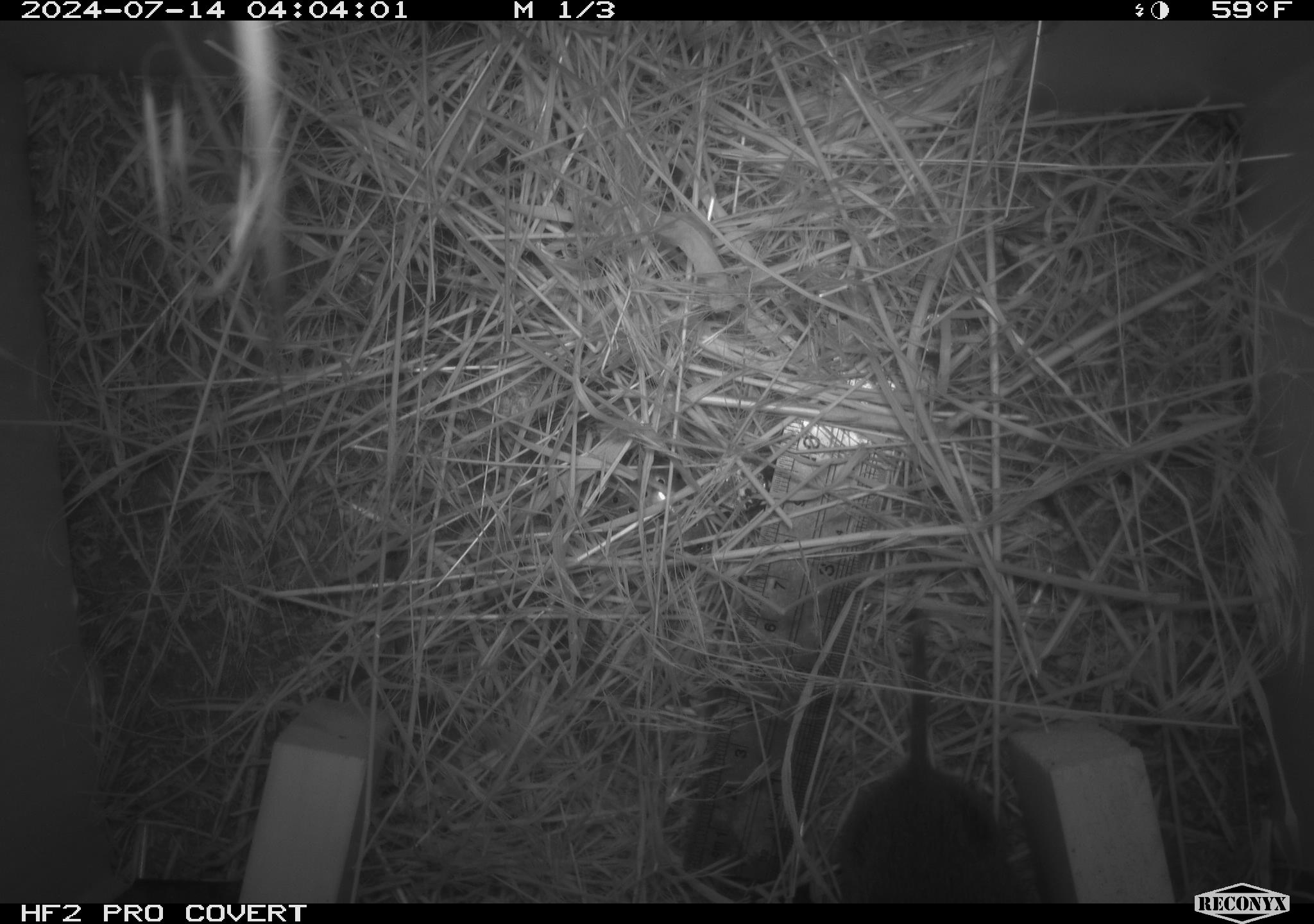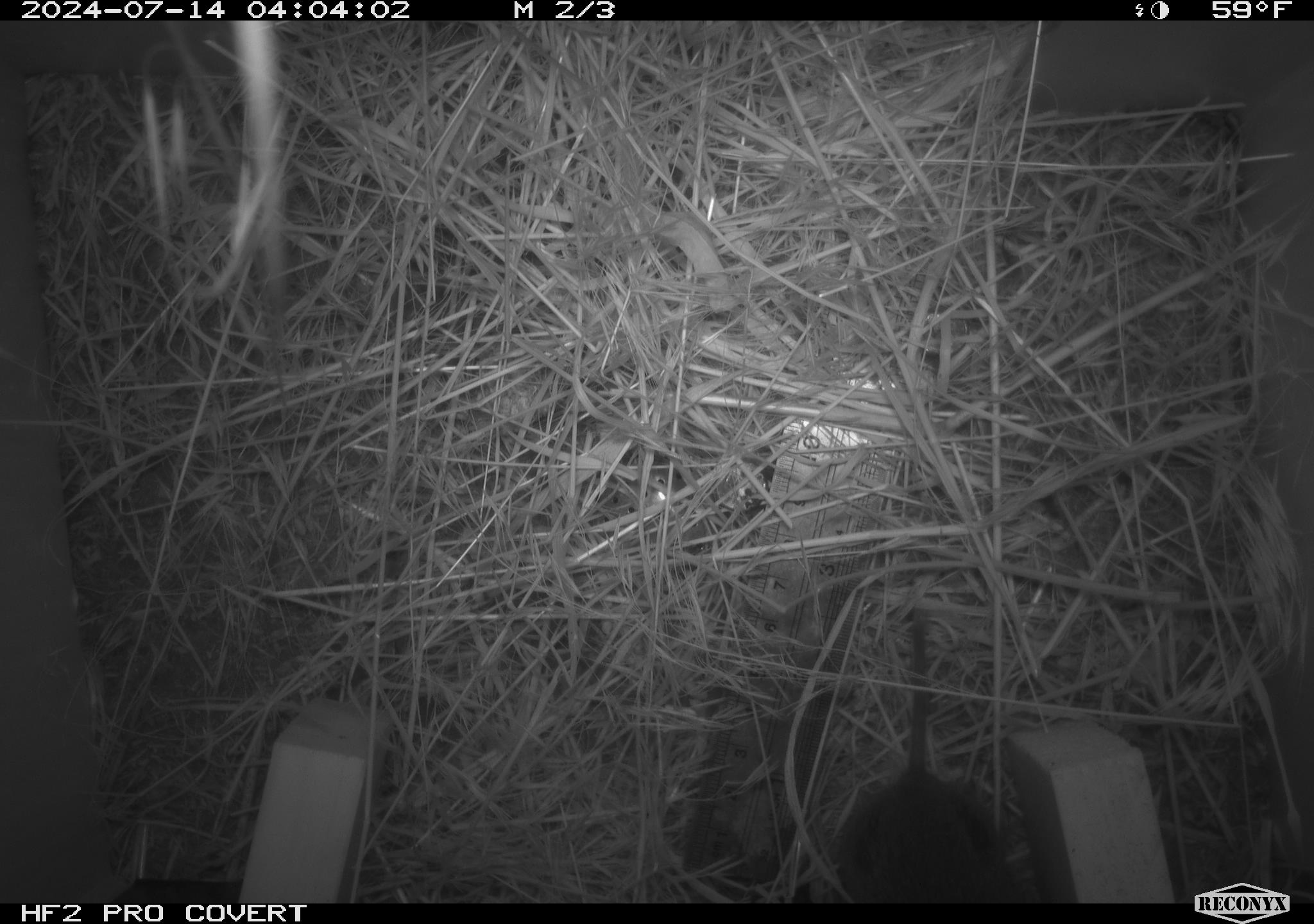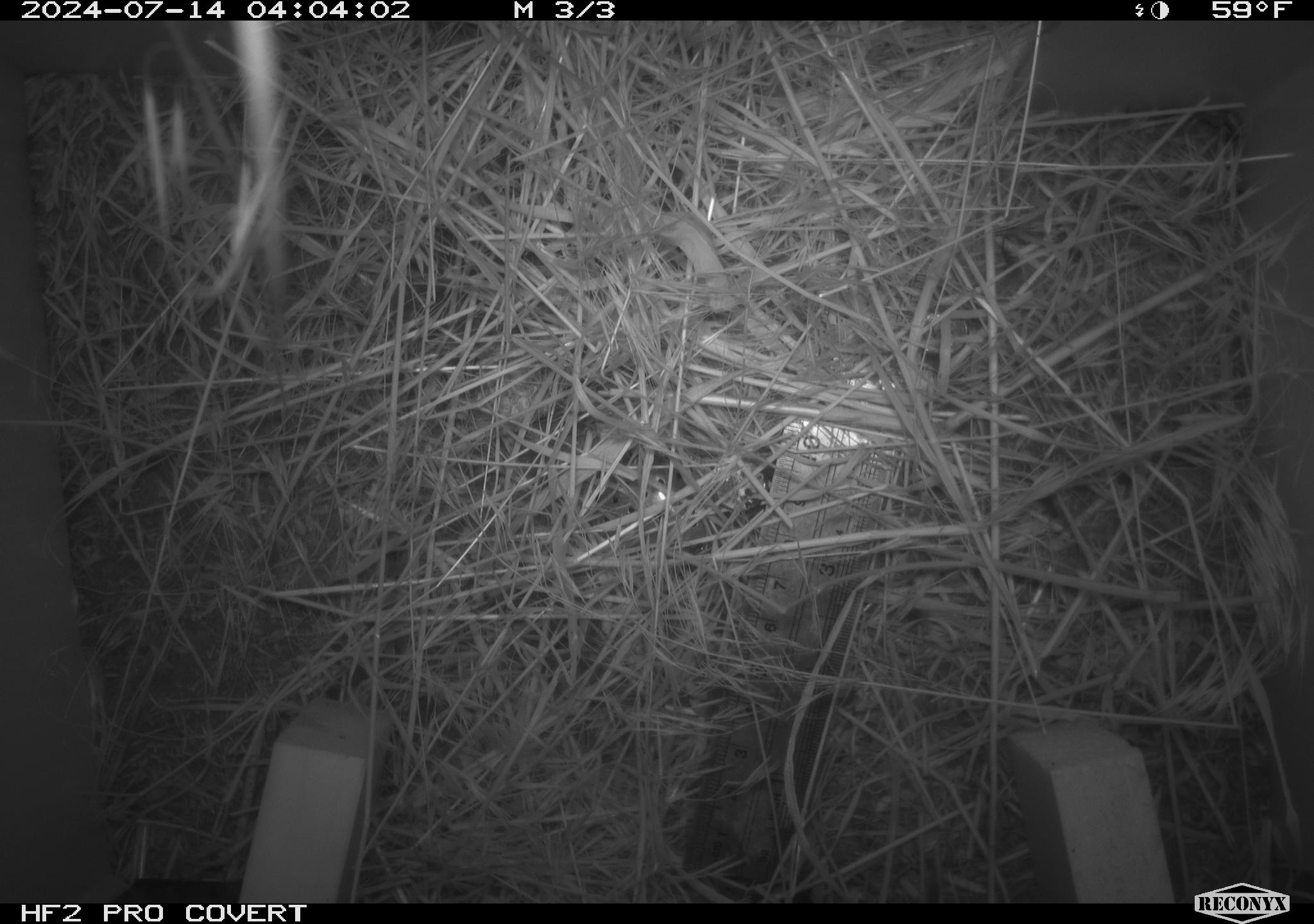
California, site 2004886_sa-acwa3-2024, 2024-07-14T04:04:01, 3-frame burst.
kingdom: Animalia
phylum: Chordata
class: Mammalia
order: Rodentia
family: Cricetidae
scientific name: Arvicolinae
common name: voles, lemmings, and muskrats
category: arvicolinae subfamily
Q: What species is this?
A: Arvicolinae subfamily (voles, lemmings, and muskrats) (Arvicolinae).